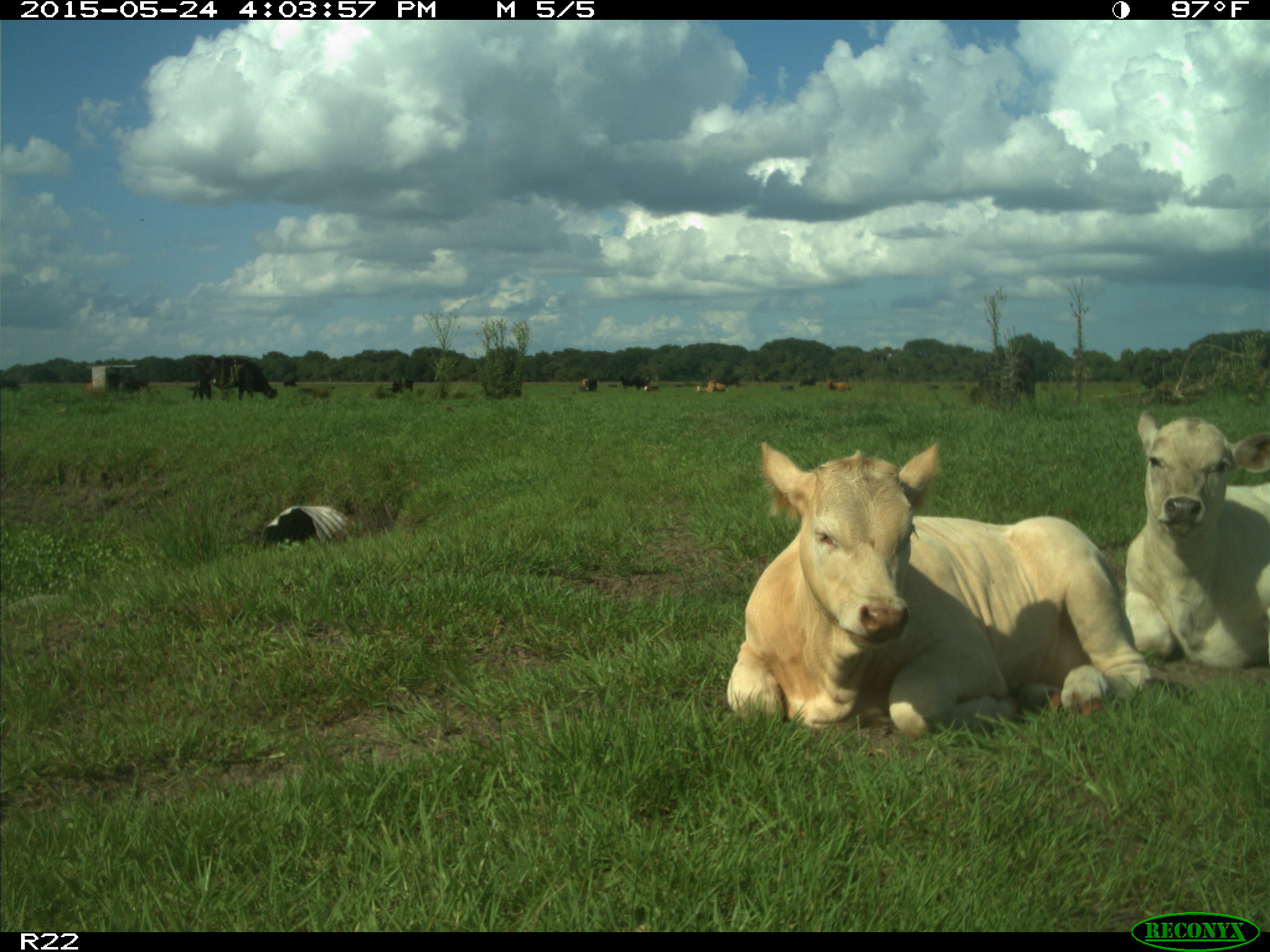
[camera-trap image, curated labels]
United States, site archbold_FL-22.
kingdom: Animalia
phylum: Chordata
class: Mammalia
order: Artiodactyla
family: Bovidae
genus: Bos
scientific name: Bos taurus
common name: domestic cow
Bos taurus (domestic cow).